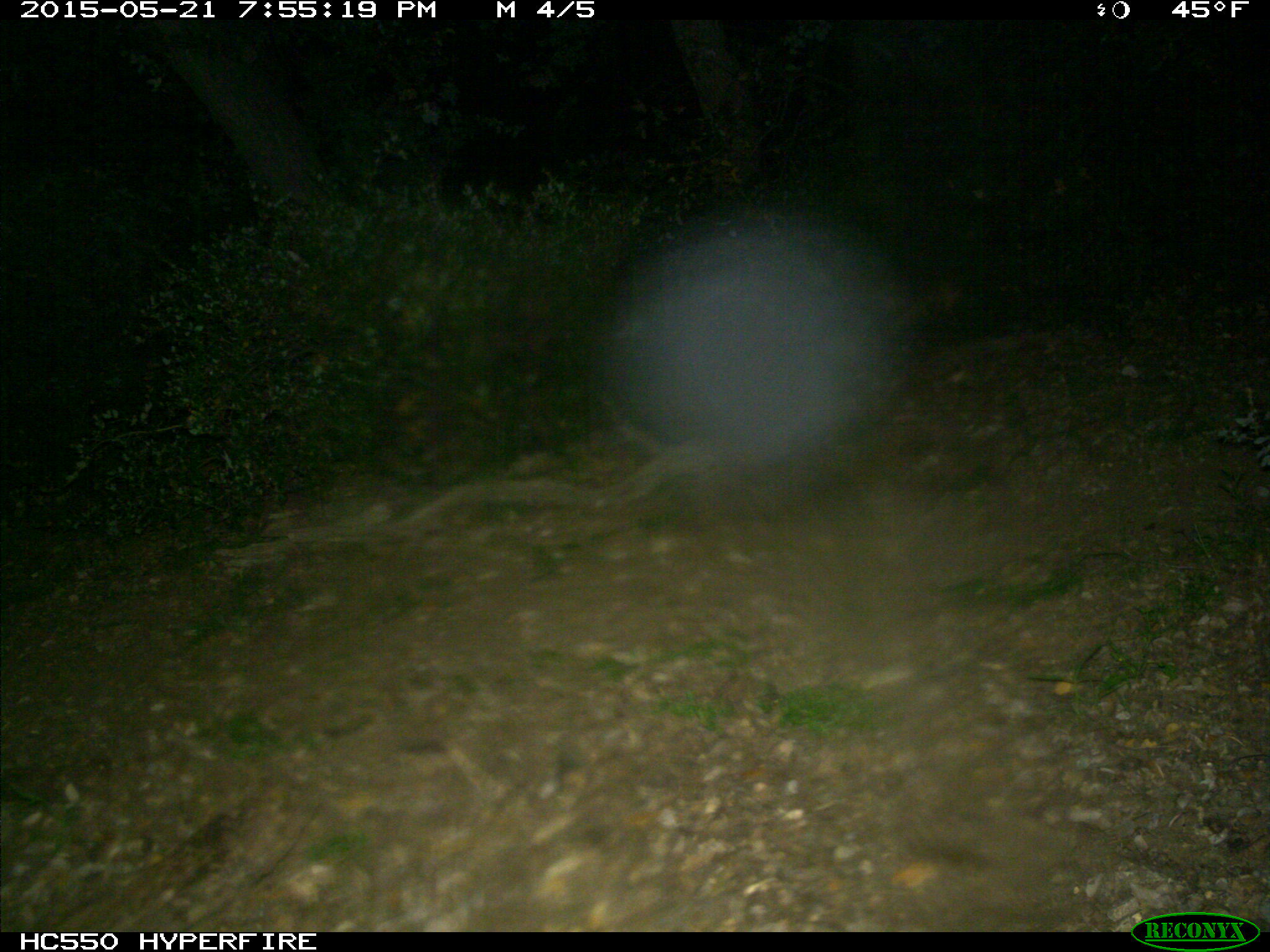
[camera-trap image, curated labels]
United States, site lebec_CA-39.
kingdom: Animalia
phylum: Chordata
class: Mammalia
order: Artiodactyla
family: Bovidae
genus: Bos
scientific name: Bos taurus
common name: domestic cow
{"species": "Bos taurus (domestic cow)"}